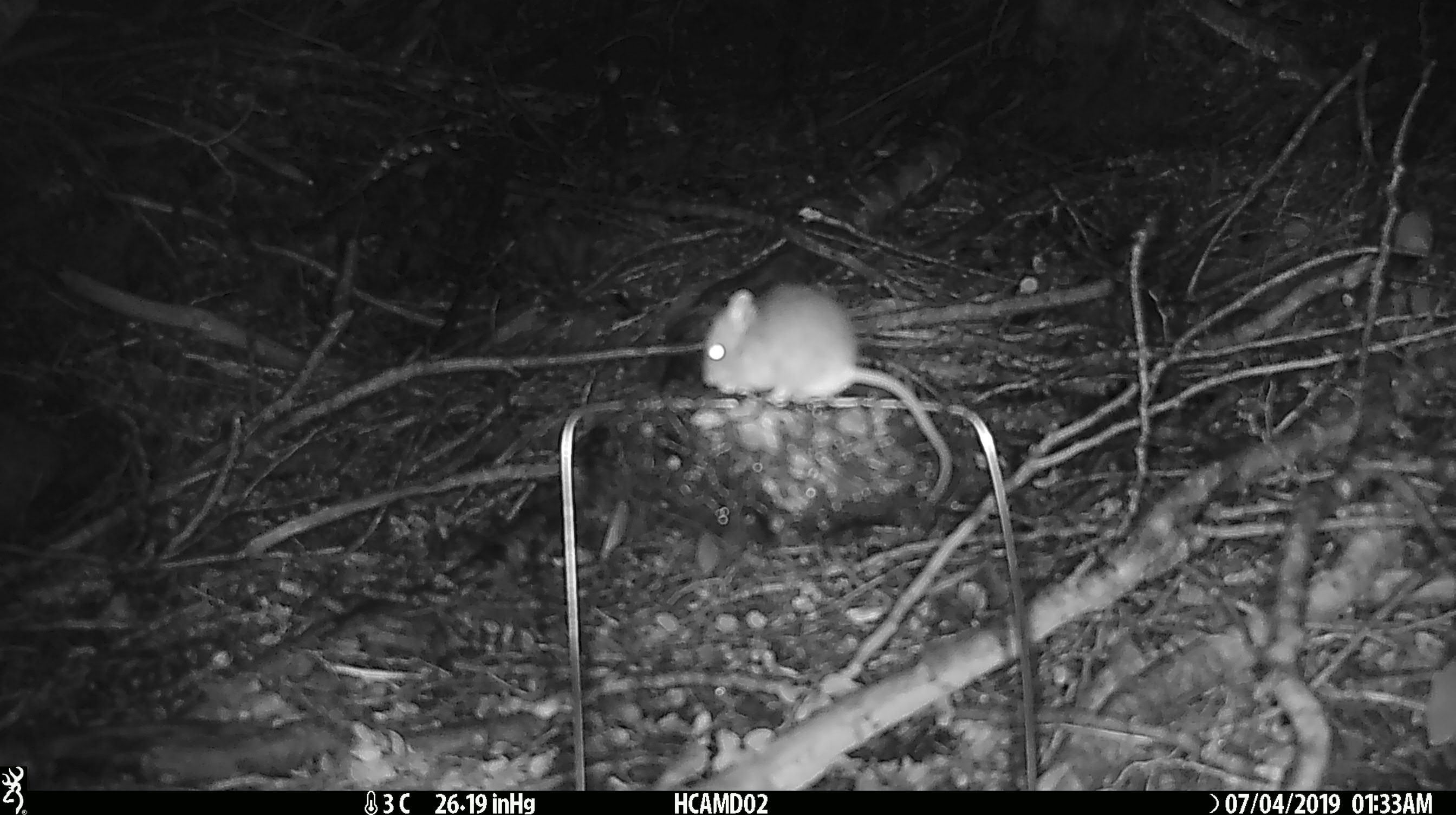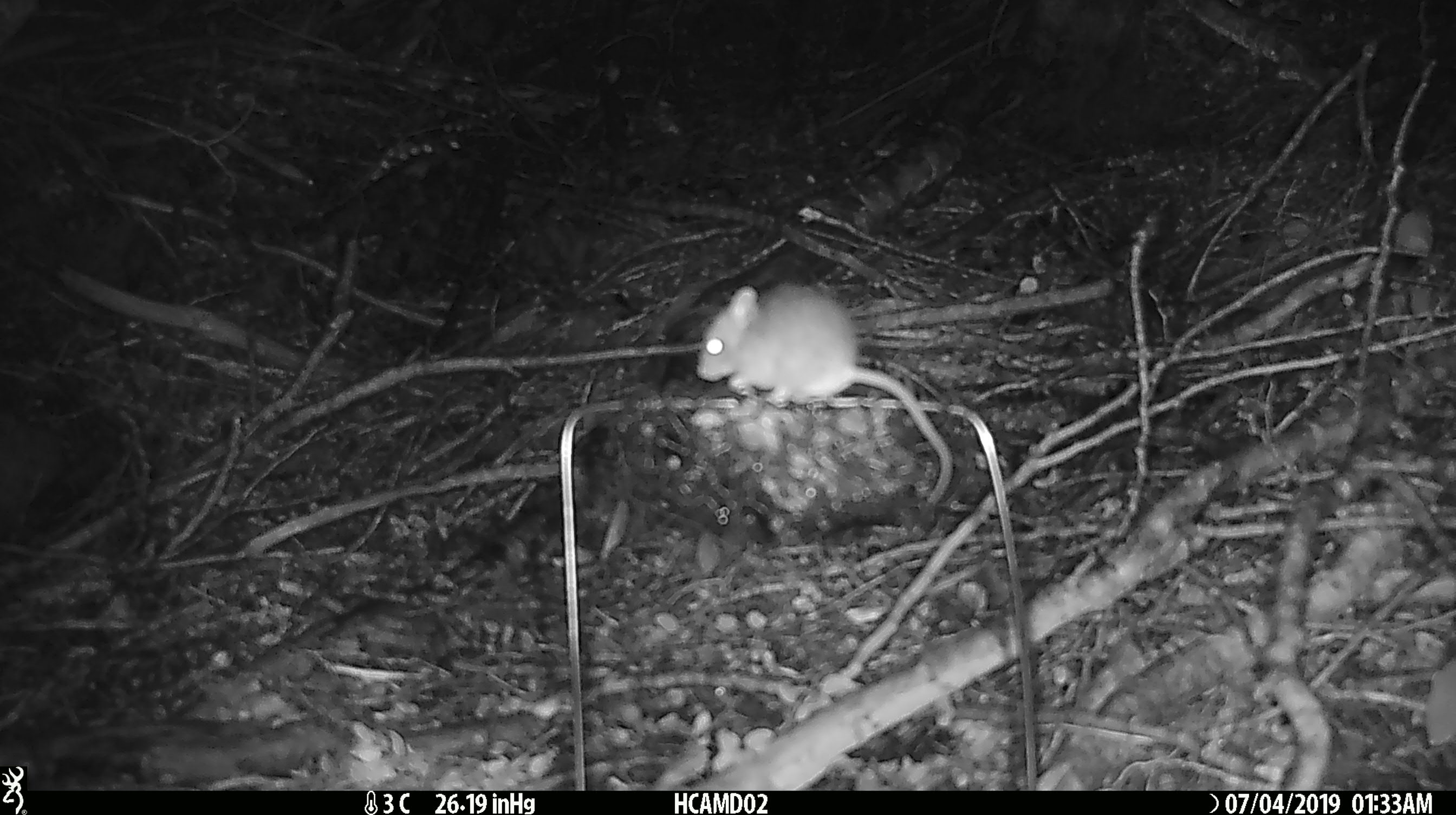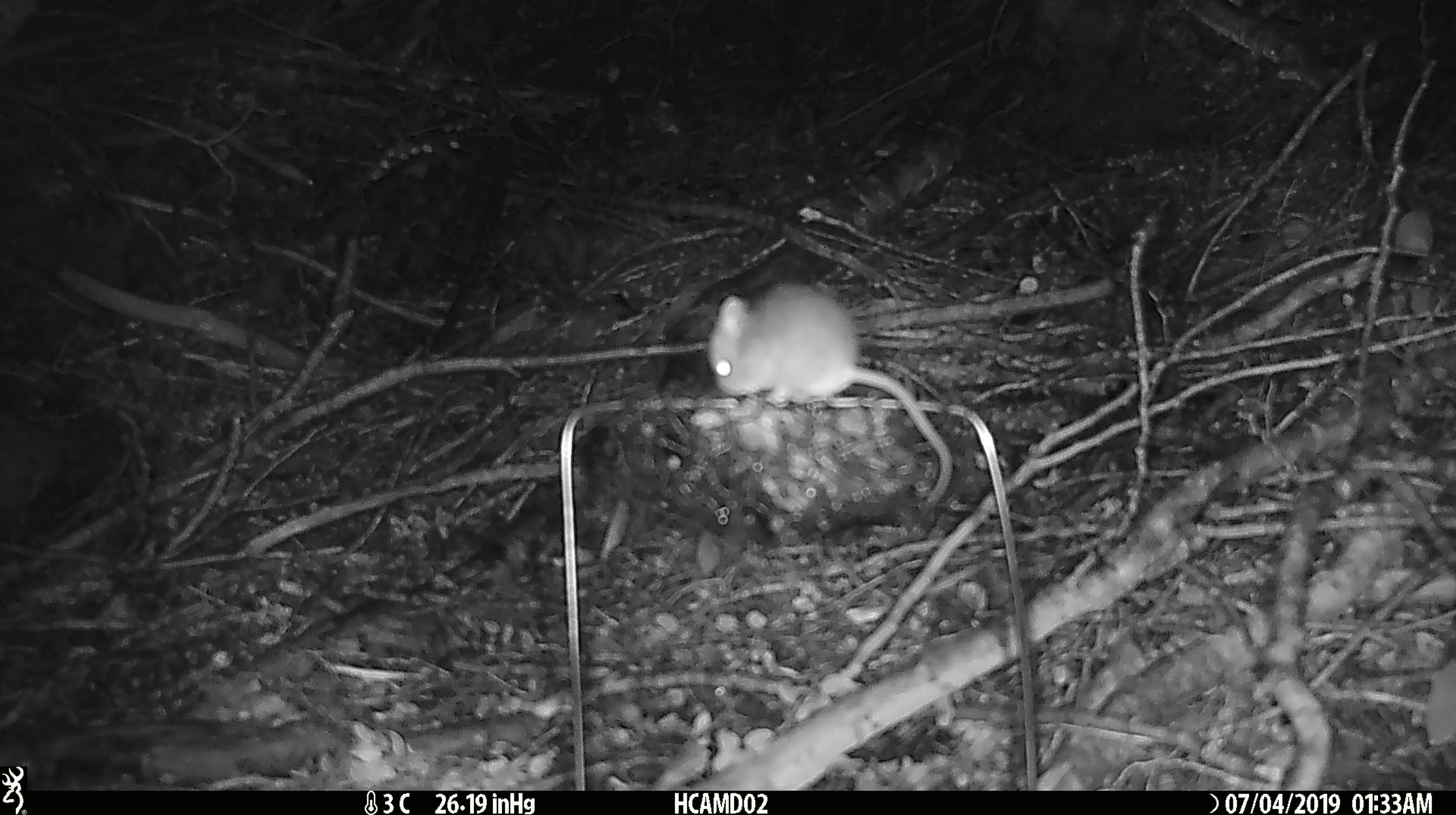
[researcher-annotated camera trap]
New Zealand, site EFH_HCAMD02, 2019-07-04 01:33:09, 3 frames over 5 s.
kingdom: Animalia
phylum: Chordata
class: Mammalia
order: Rodentia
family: Muridae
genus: Mus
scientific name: Mus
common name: mouse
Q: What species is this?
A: Mouse (Mus).